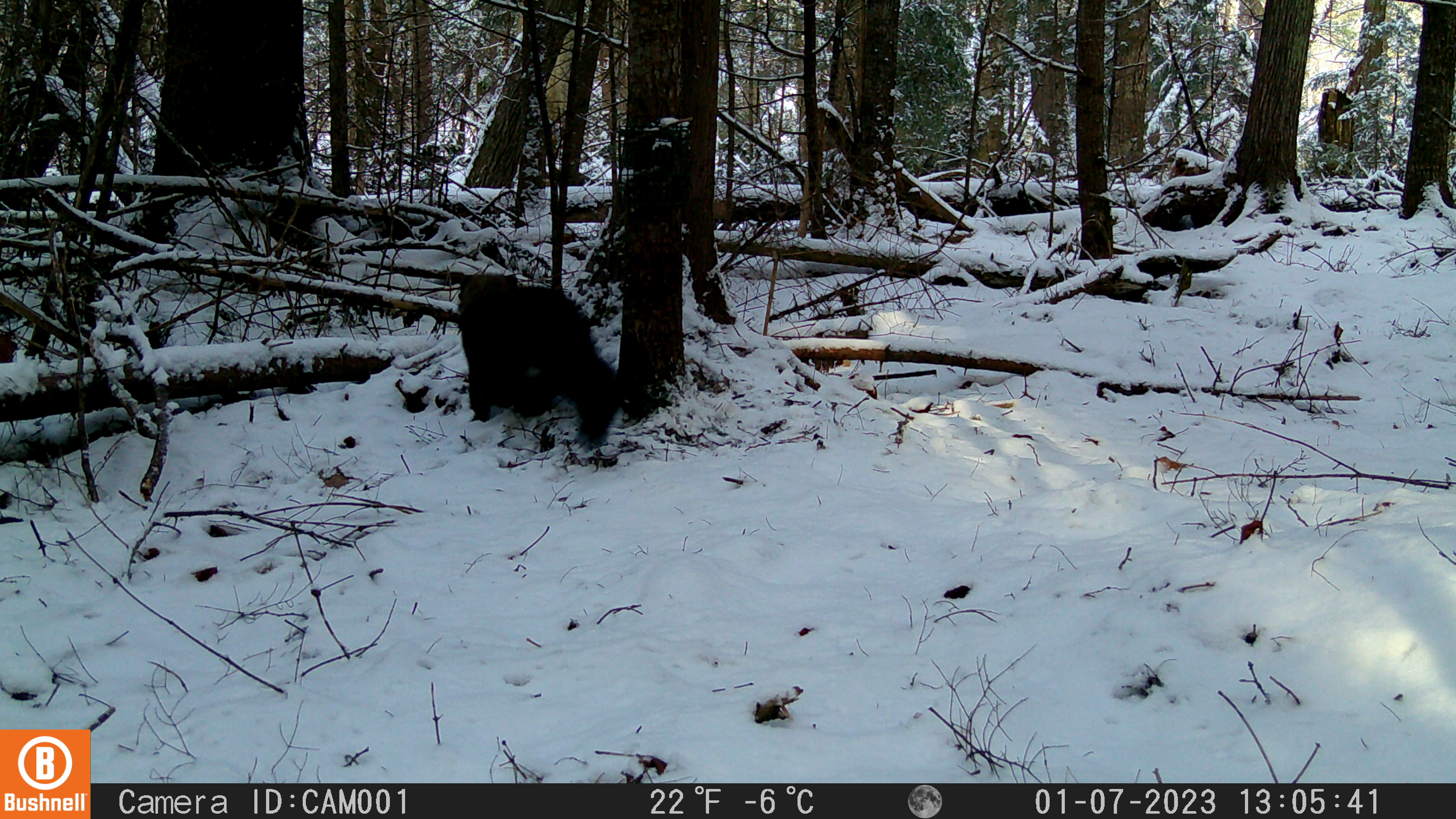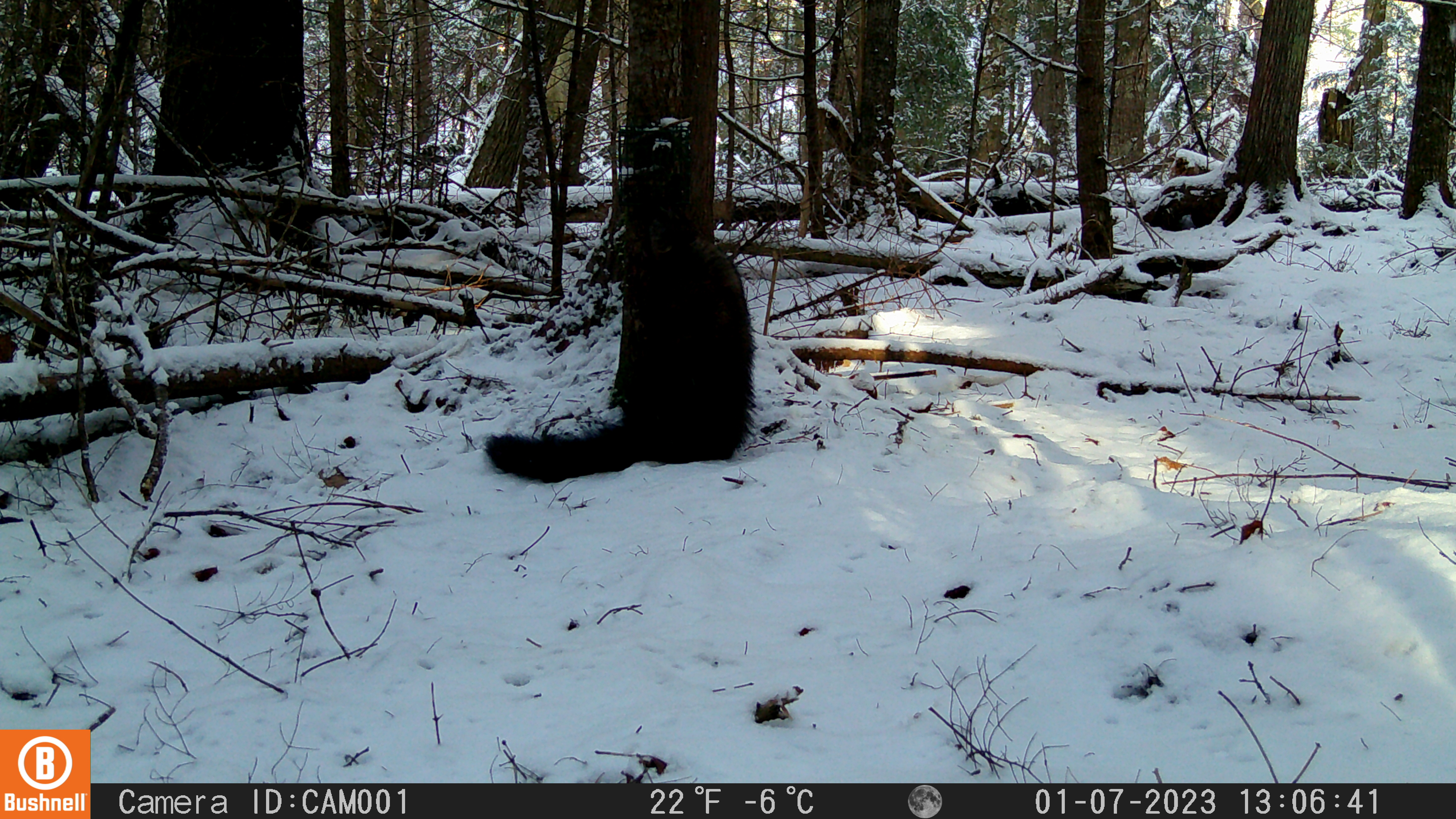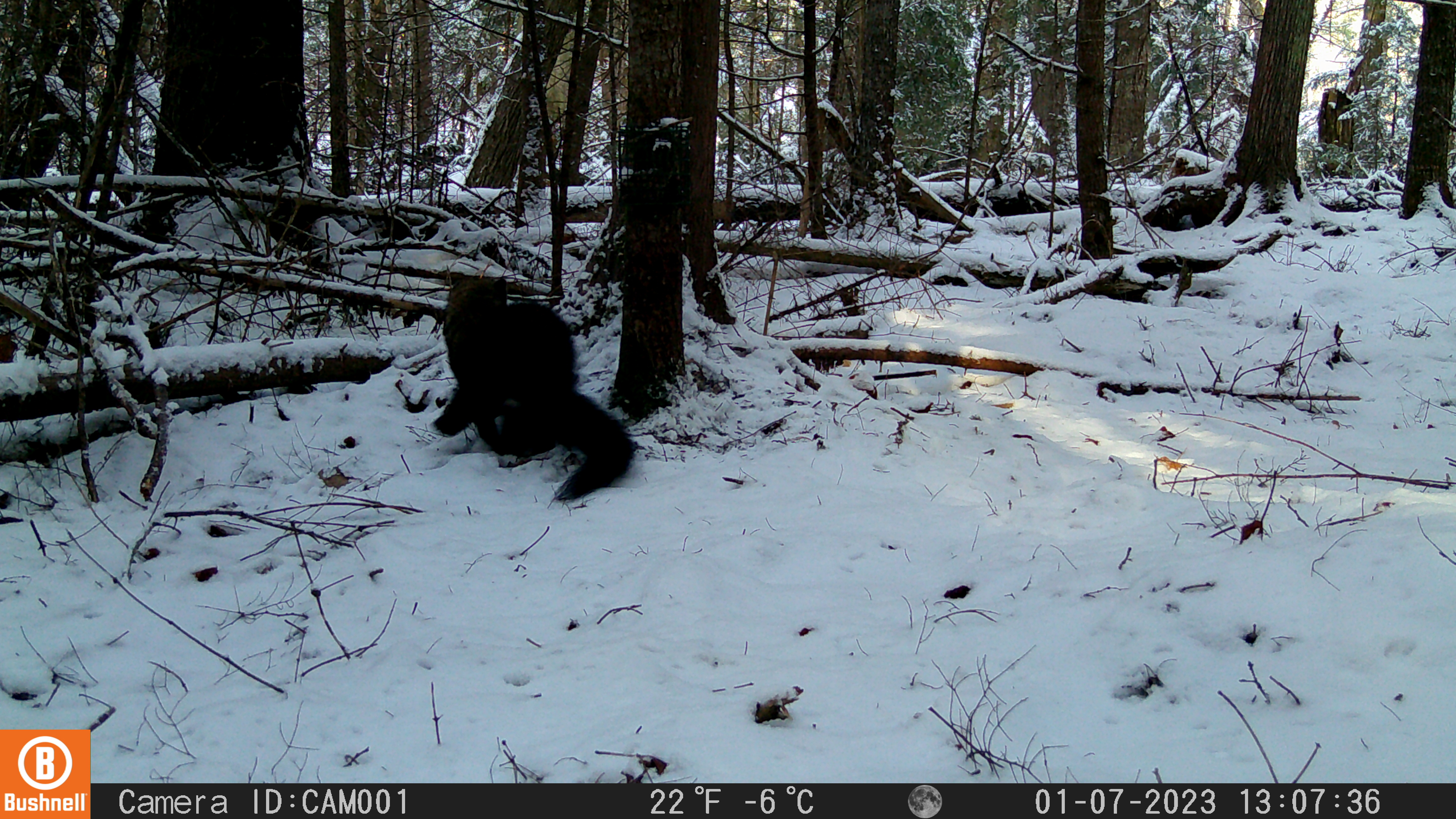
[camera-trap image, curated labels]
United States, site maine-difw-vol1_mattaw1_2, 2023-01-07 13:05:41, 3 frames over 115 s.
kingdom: Animalia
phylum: Chordata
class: Mammalia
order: Carnivora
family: Mustelidae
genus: Pekania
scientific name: Pekania pennanti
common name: fisher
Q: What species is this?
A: Fisher (Pekania pennanti).